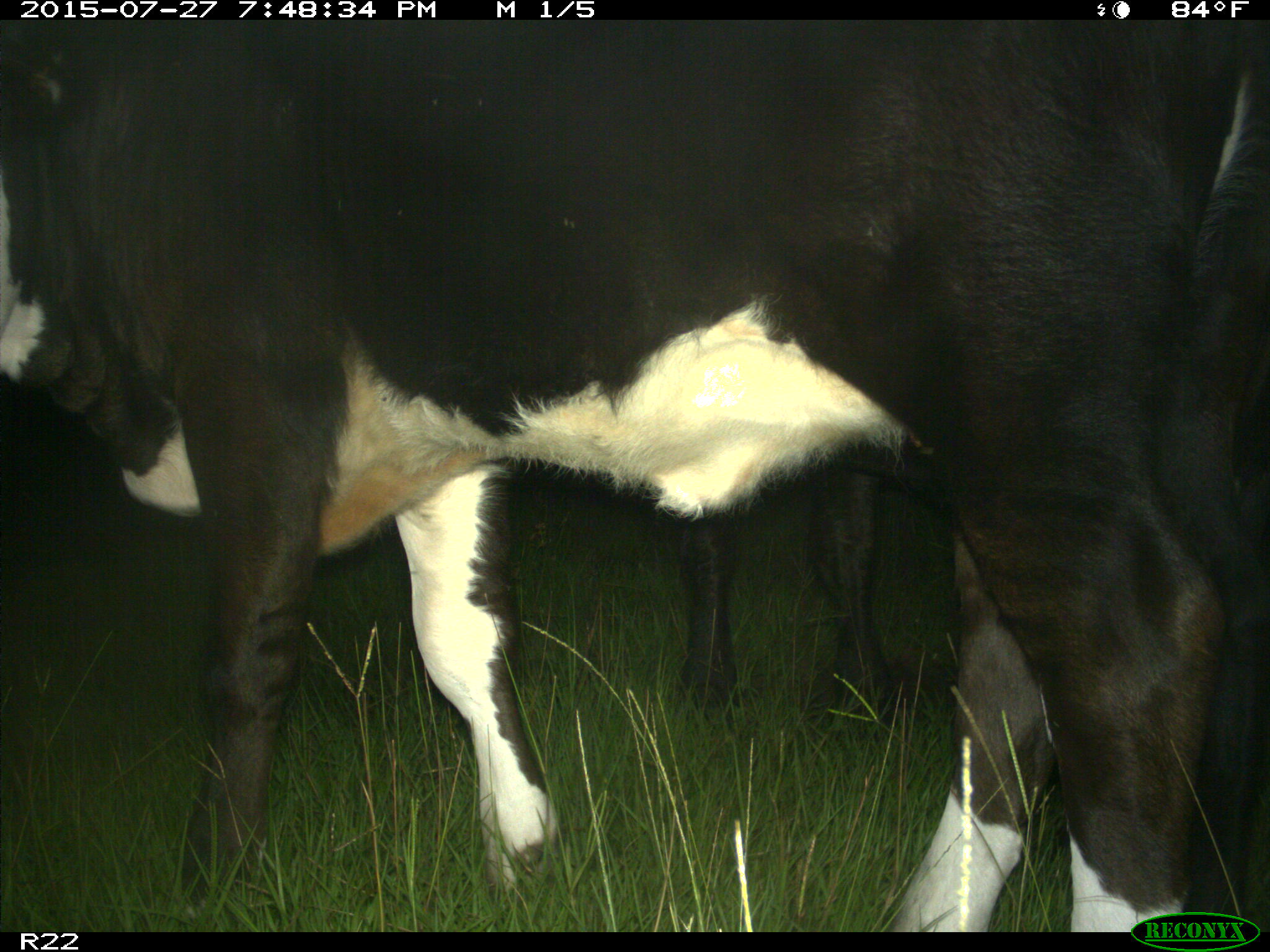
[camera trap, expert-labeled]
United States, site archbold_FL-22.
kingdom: Animalia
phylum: Chordata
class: Mammalia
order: Artiodactyla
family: Bovidae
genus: Bos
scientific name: Bos taurus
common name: domestic cow